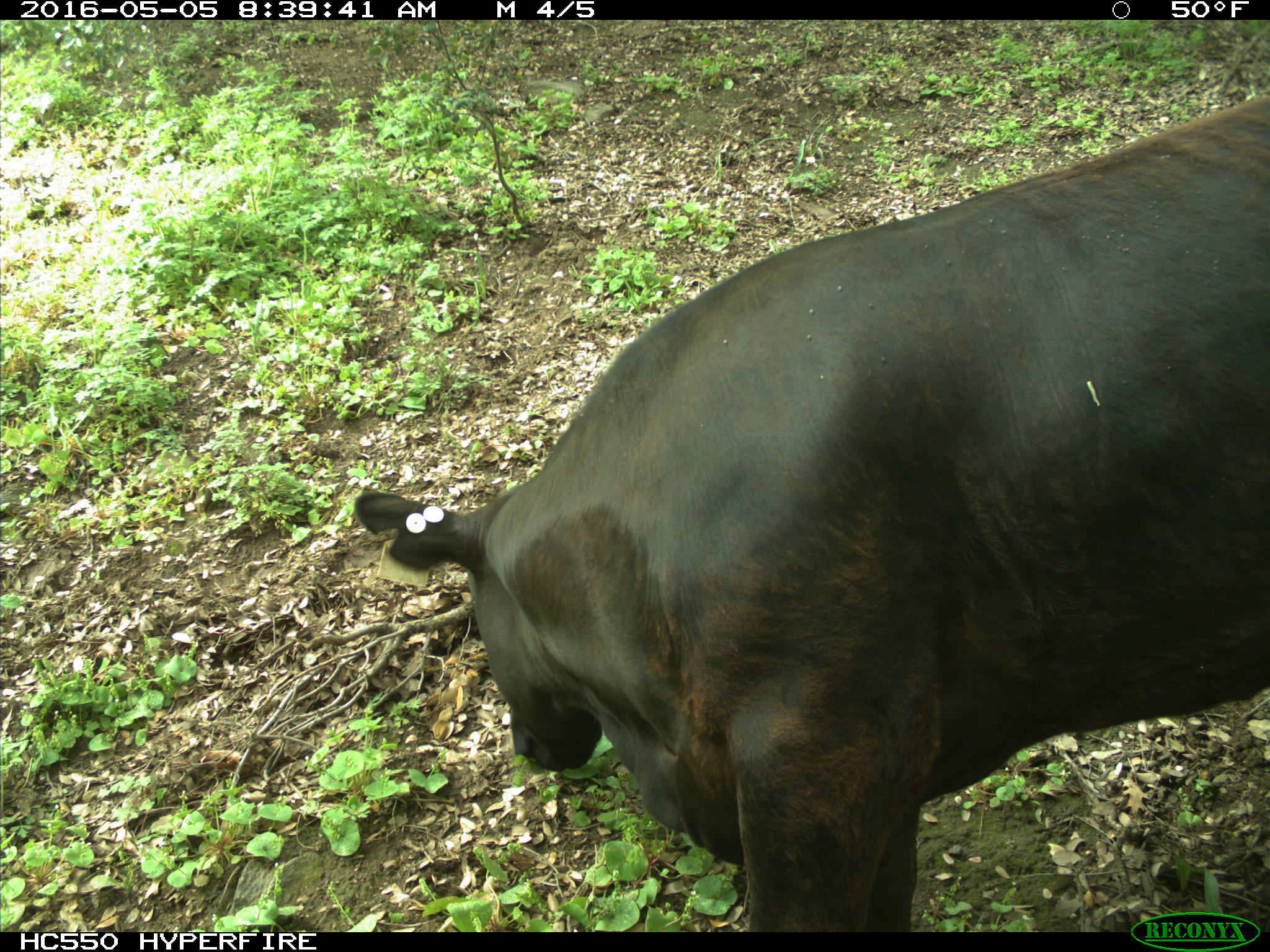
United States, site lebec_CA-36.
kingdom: Animalia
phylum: Chordata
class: Mammalia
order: Artiodactyla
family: Bovidae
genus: Bos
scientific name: Bos taurus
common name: domestic cow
Bos taurus (domestic cow).